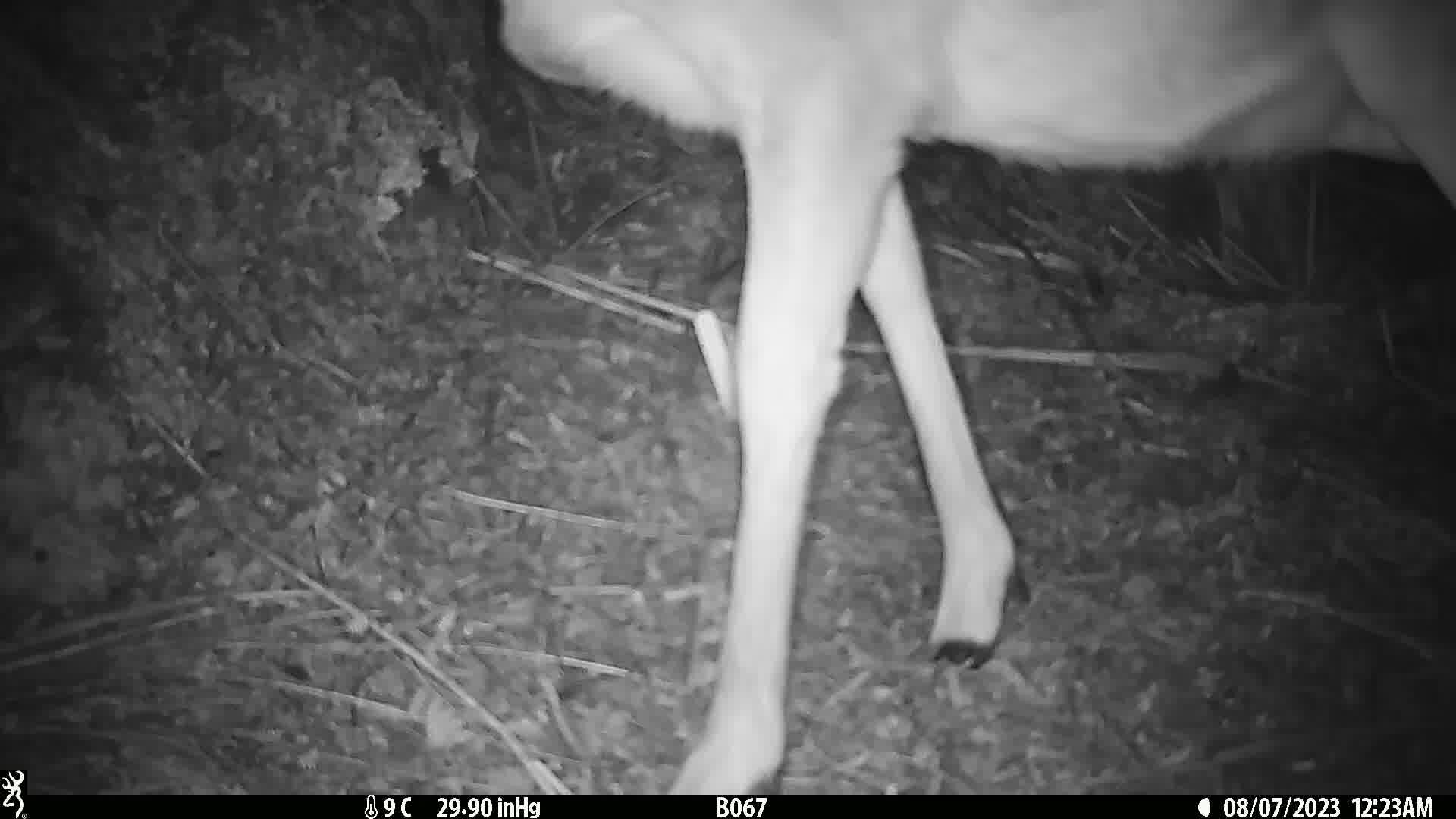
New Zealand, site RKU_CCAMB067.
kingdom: Animalia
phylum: Chordata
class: Mammalia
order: Artiodactyla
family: Cervidae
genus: Odocoileus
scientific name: Odocoileus virginianus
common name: white-tailed deer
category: white tailed deer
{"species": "white tailed deer (white-tailed deer) (Odocoileus virginianus)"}